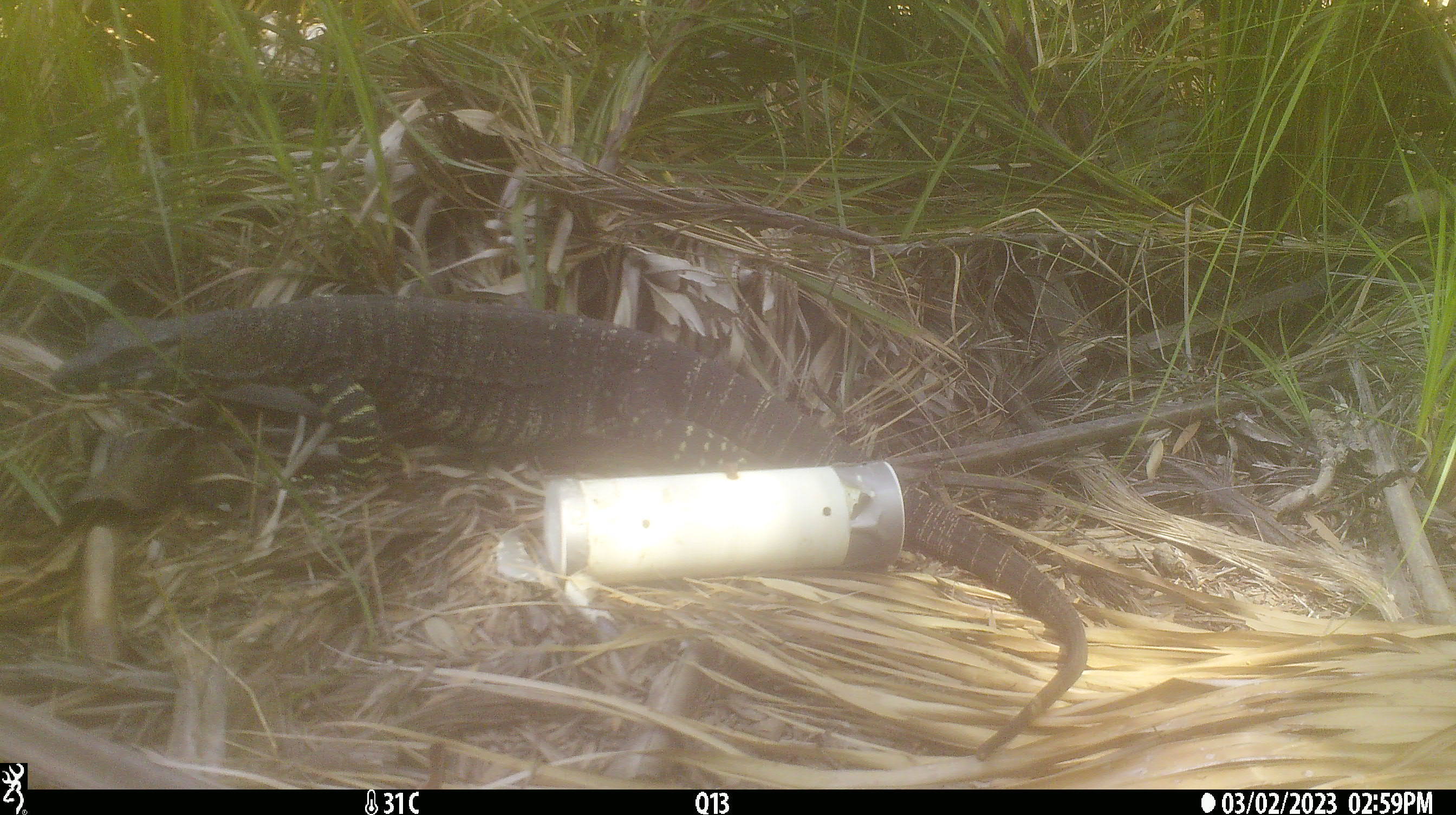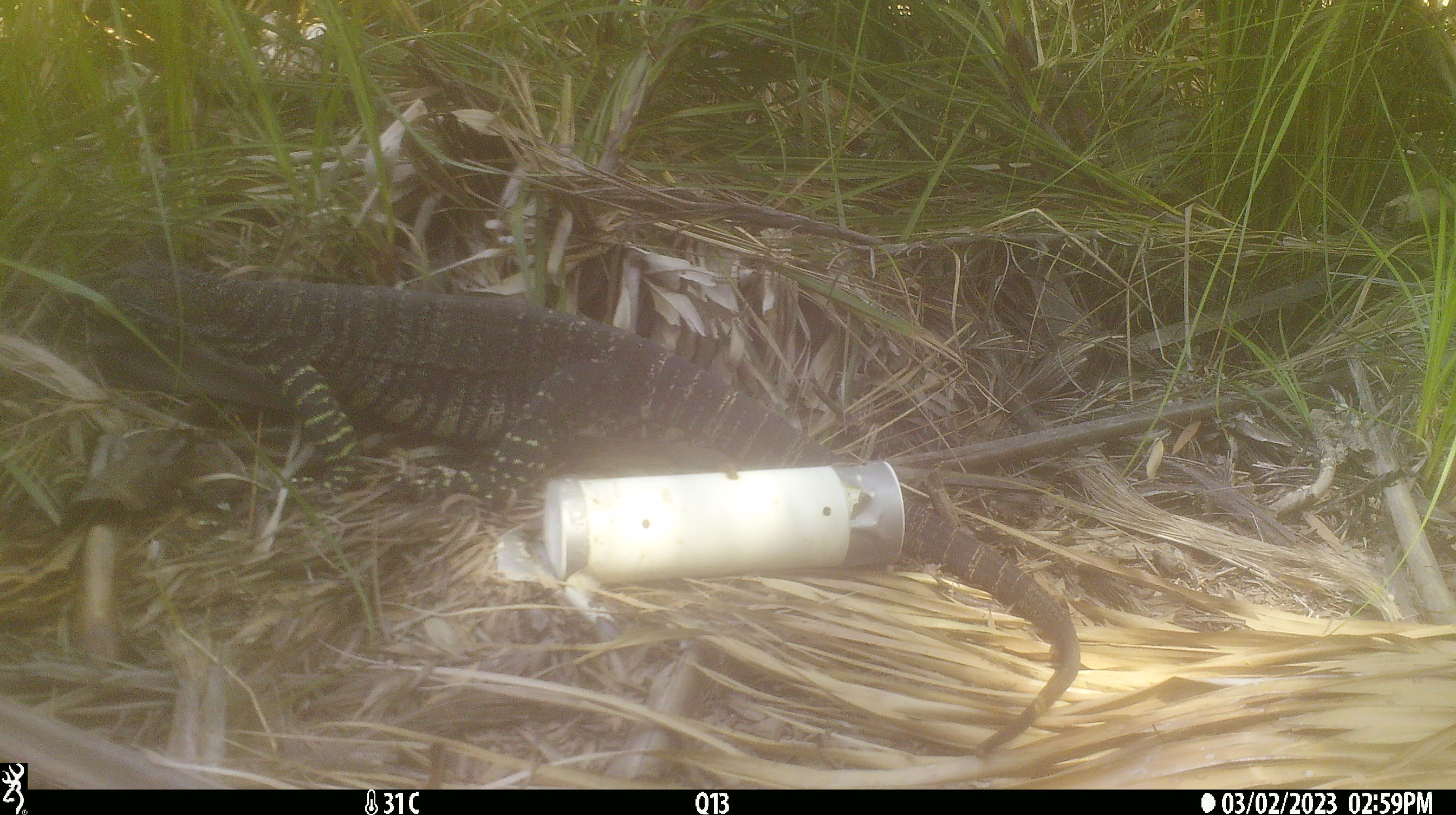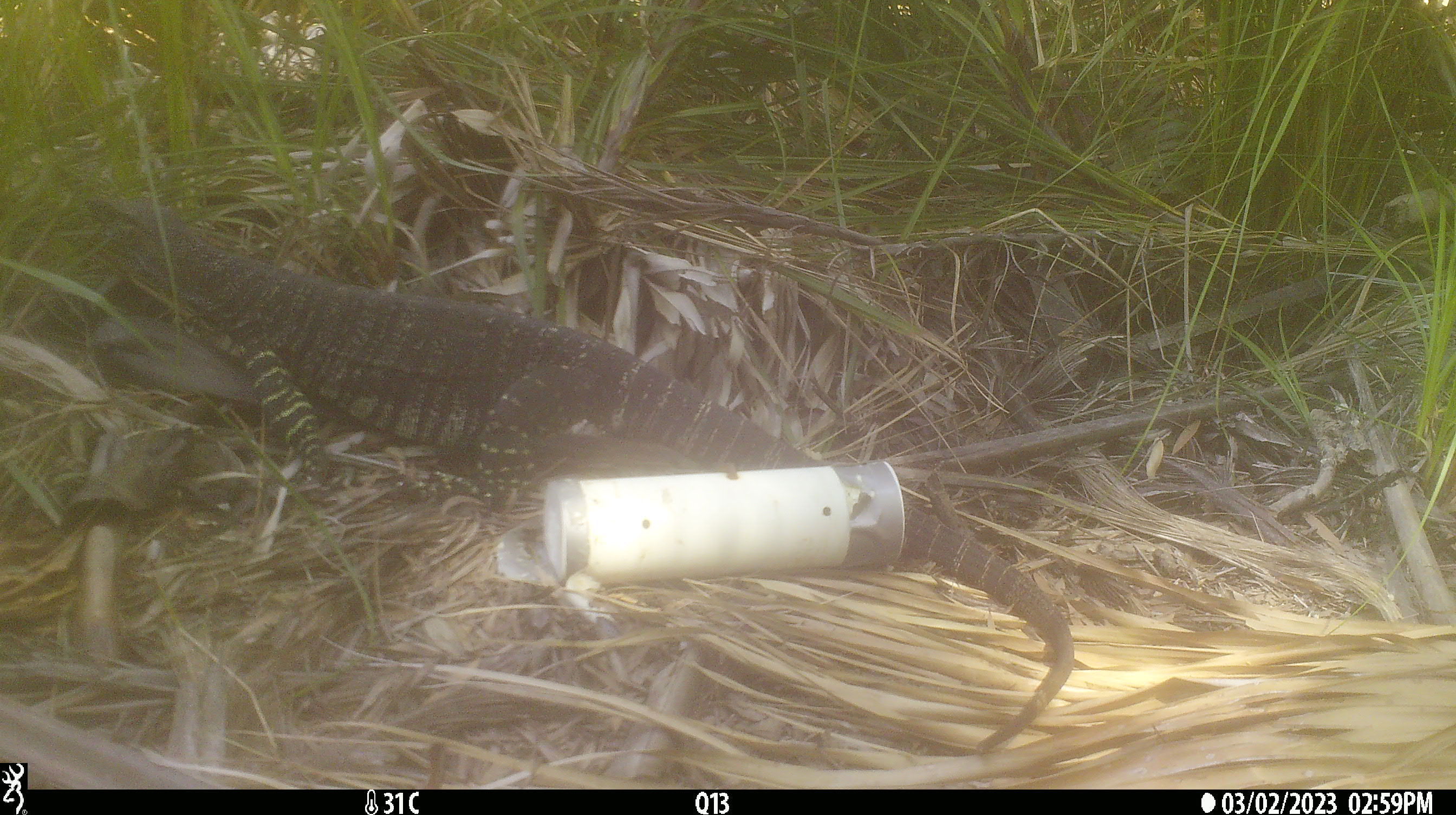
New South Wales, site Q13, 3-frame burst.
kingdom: Animalia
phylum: Chordata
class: Reptilia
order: Squamata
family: Varanidae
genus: Varanus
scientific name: Varanus varius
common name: lace monitor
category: goanna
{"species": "goanna (lace monitor) (Varanus varius)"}